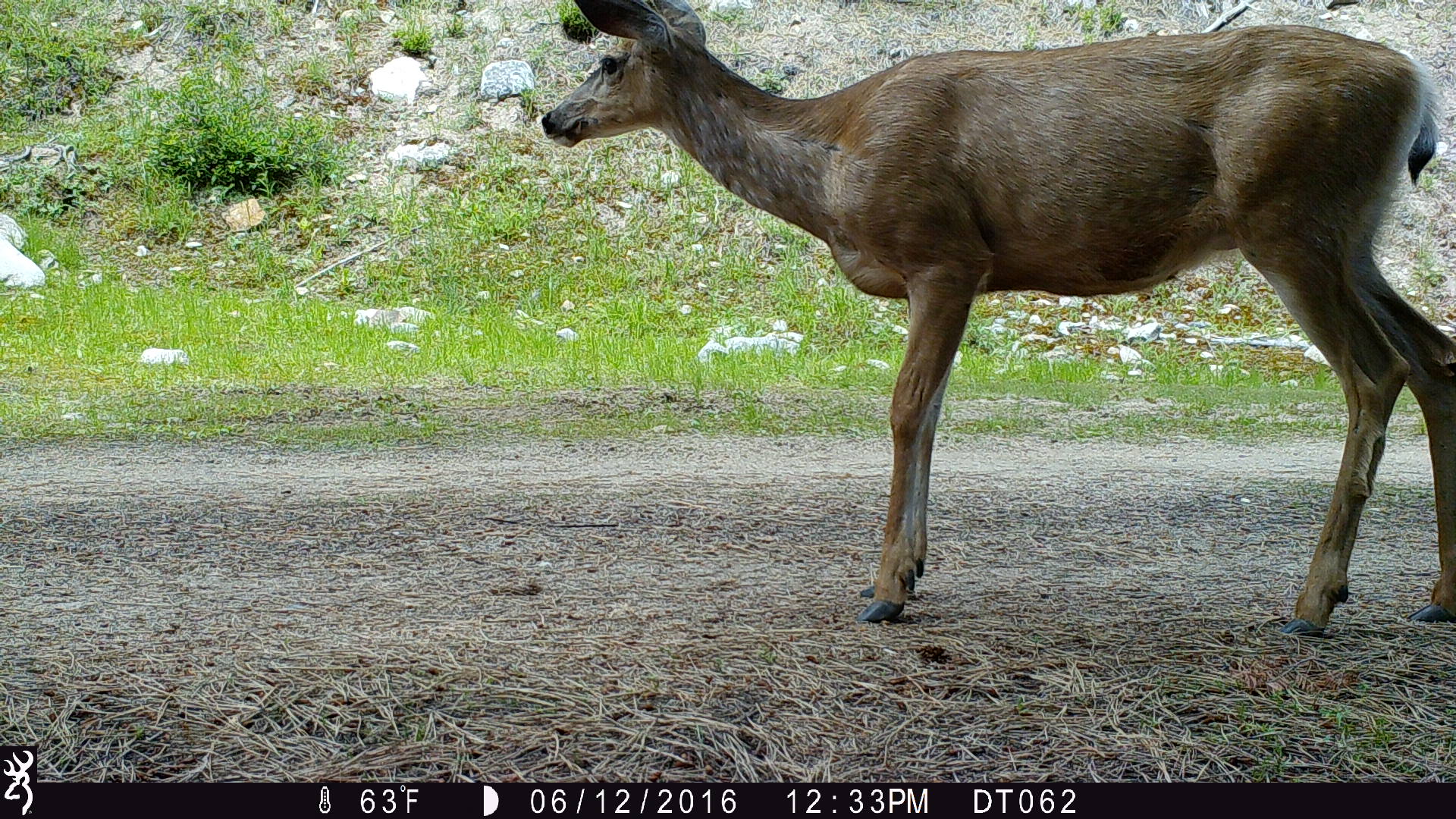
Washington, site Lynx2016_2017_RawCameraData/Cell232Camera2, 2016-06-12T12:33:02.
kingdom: Animalia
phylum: Chordata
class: Mammalia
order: Artiodactyla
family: Cervidae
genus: Odocoileus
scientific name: Odocoileus hemionus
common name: mule deer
Odocoileus hemionus (mule deer). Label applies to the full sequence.